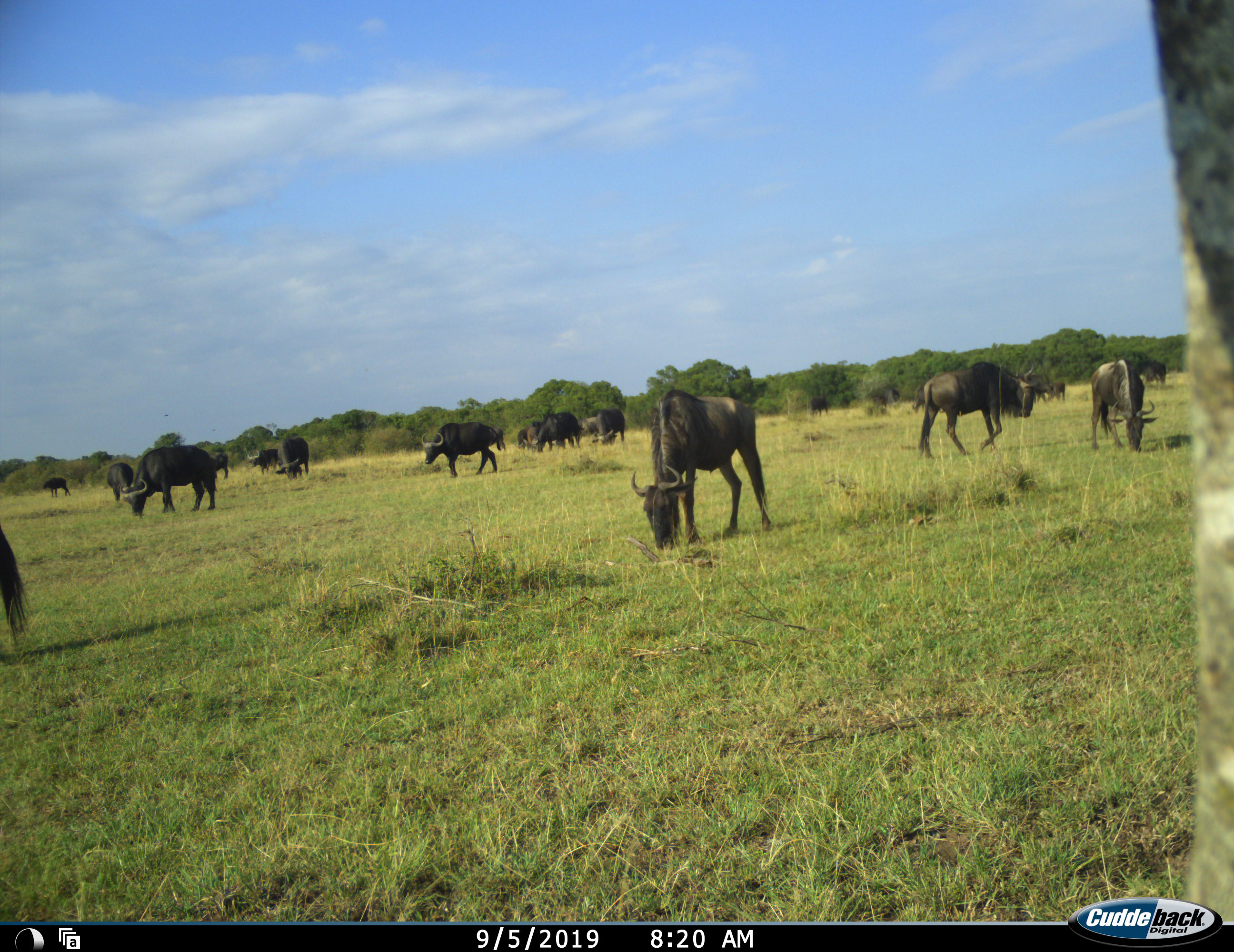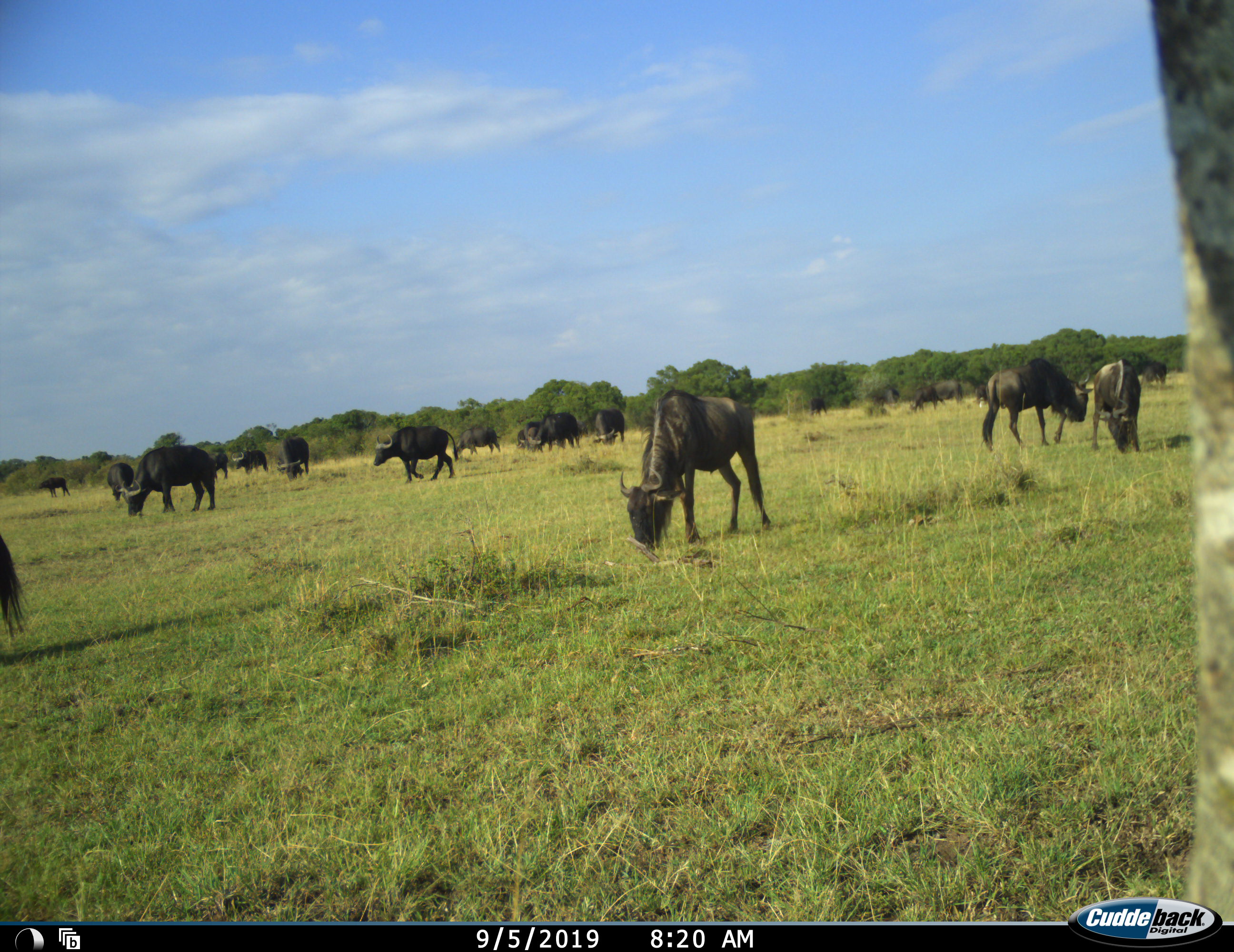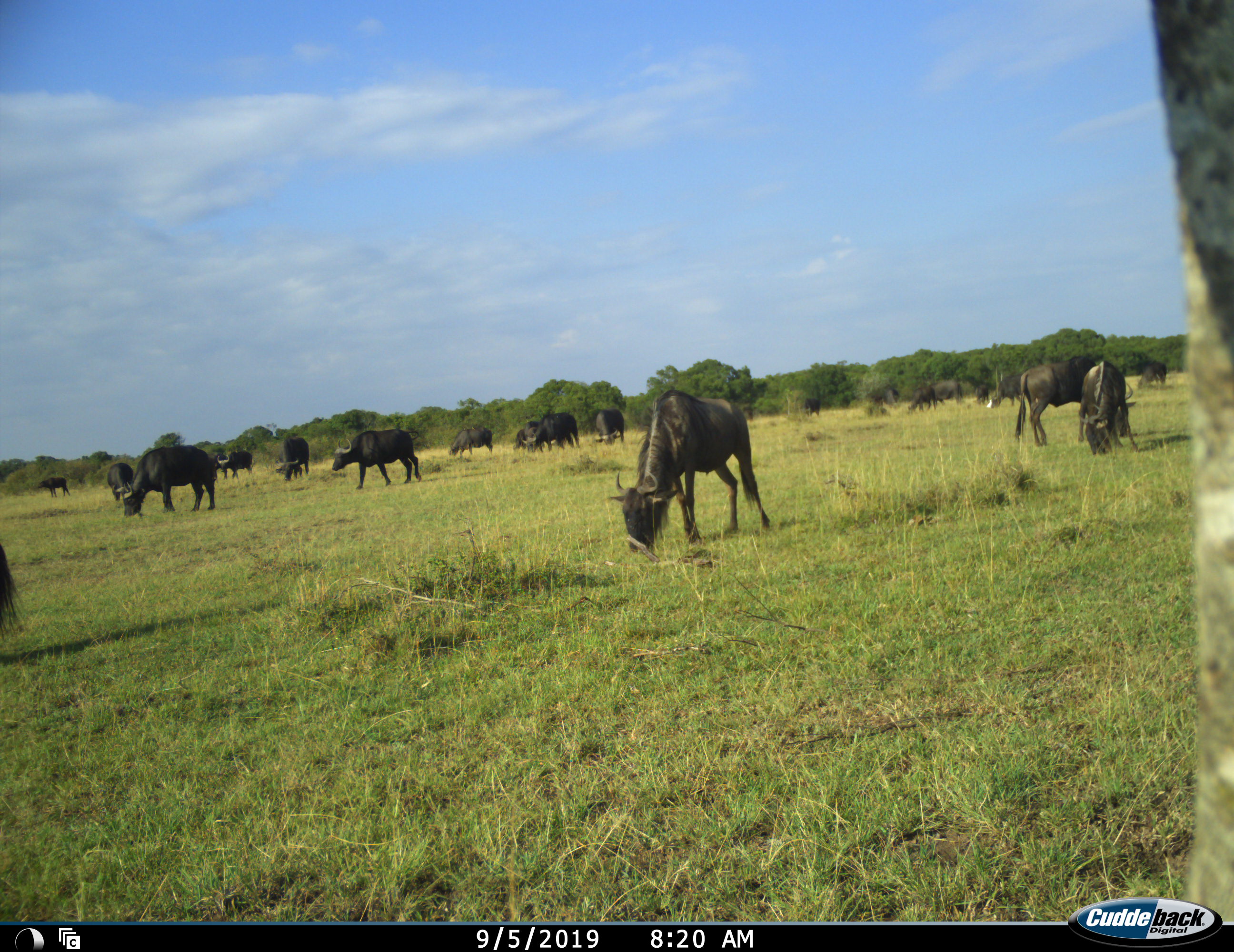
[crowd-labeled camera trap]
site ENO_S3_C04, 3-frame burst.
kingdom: Animalia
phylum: Chordata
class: Mammalia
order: Artiodactyla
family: Bovidae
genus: Connochaetes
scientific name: Connochaetes taurinus taurinus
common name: blue wildebeest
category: wildebeestblue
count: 11-50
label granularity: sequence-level